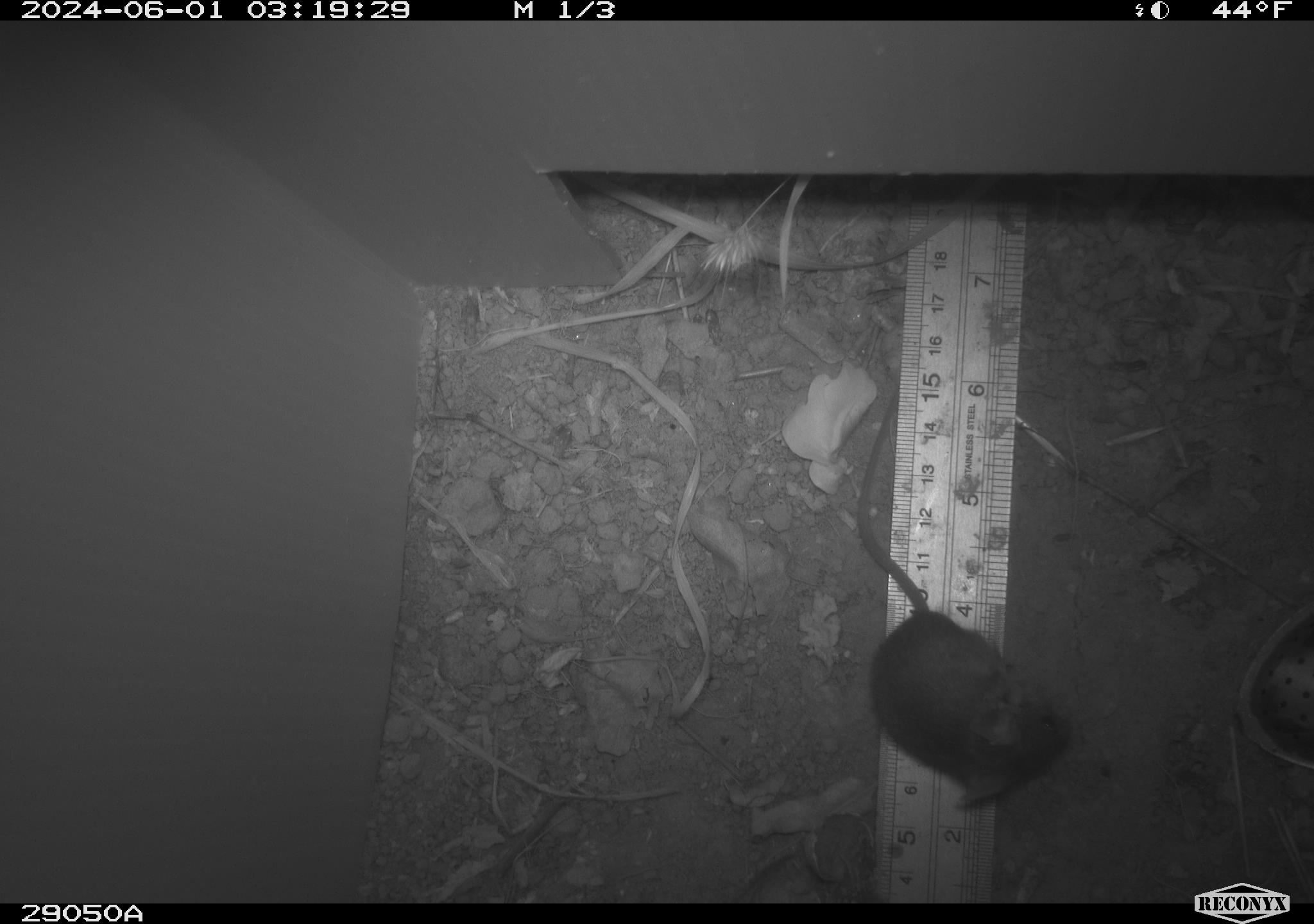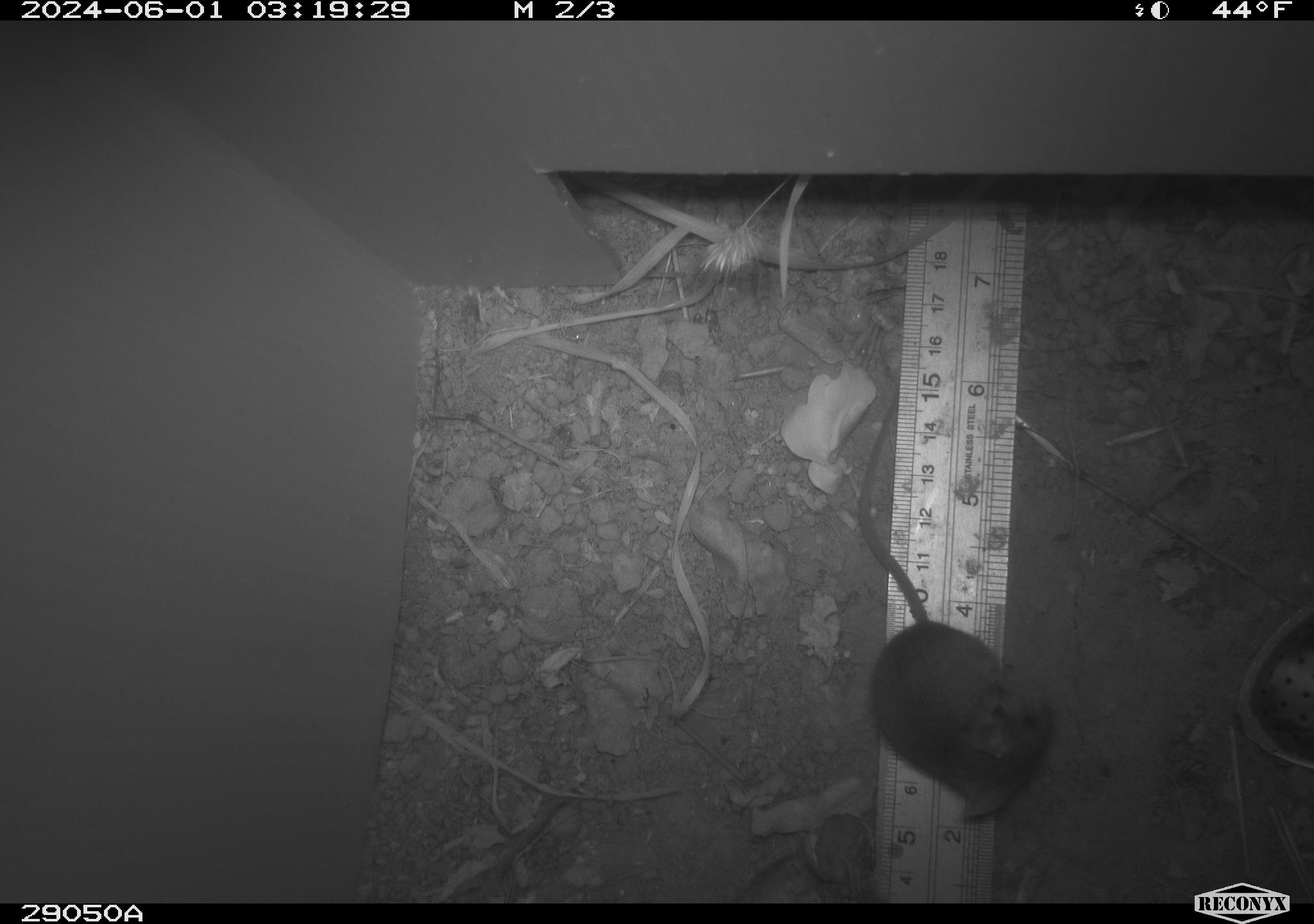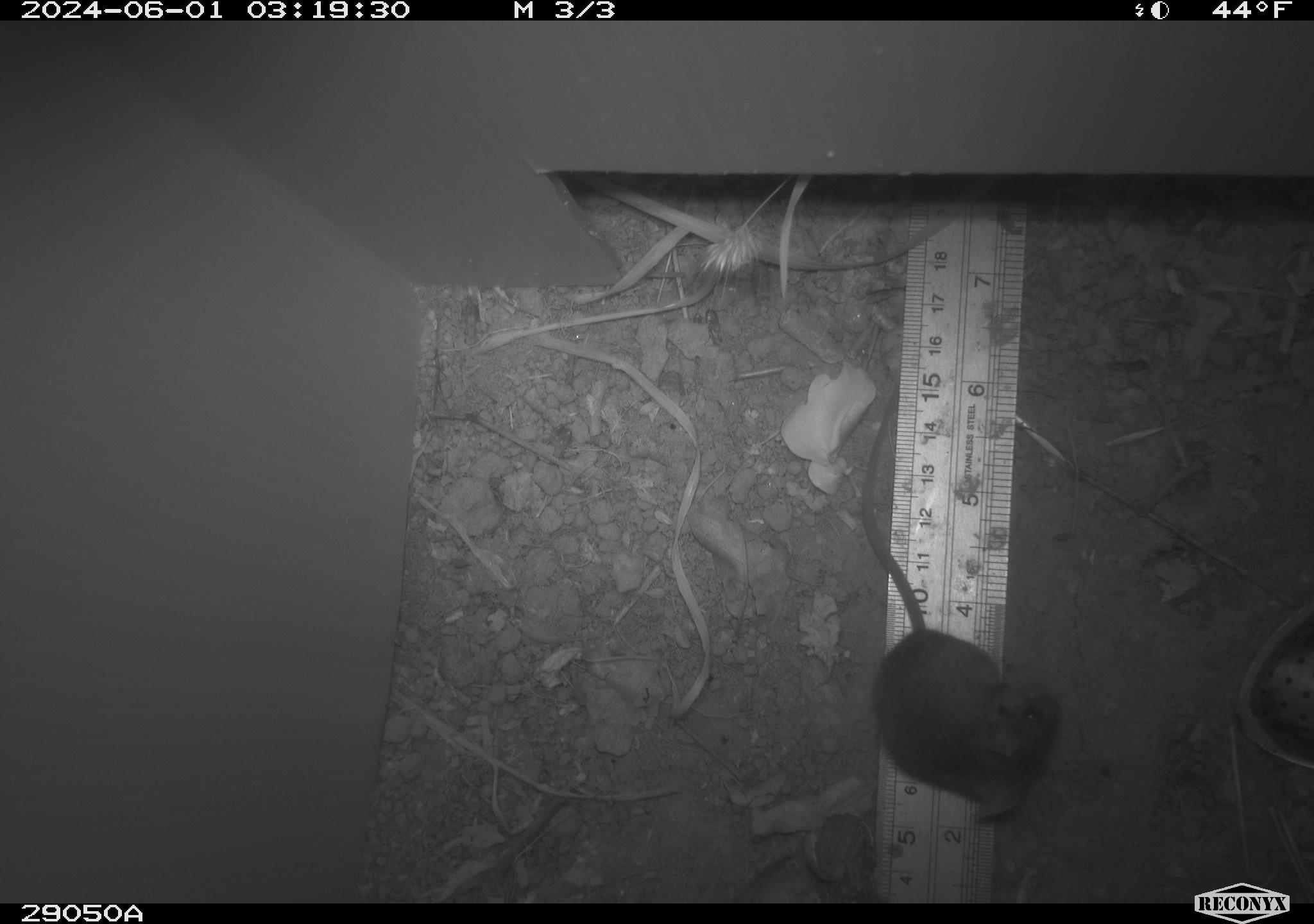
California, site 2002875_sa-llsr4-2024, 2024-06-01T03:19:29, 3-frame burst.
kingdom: Animalia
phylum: Chordata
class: Mammalia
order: Rodentia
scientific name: Rodentia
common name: mouse species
Mouse species (Rodentia).